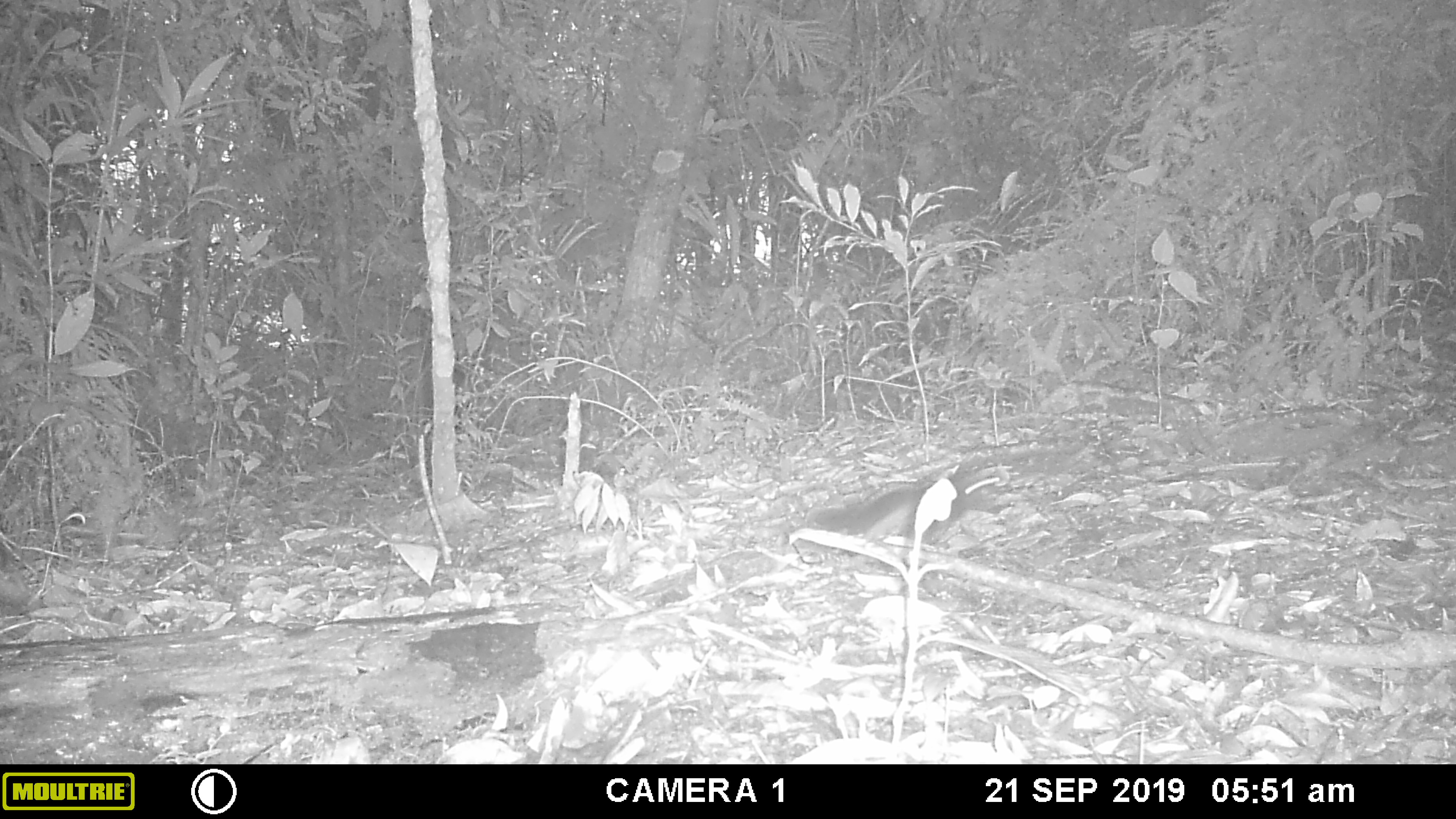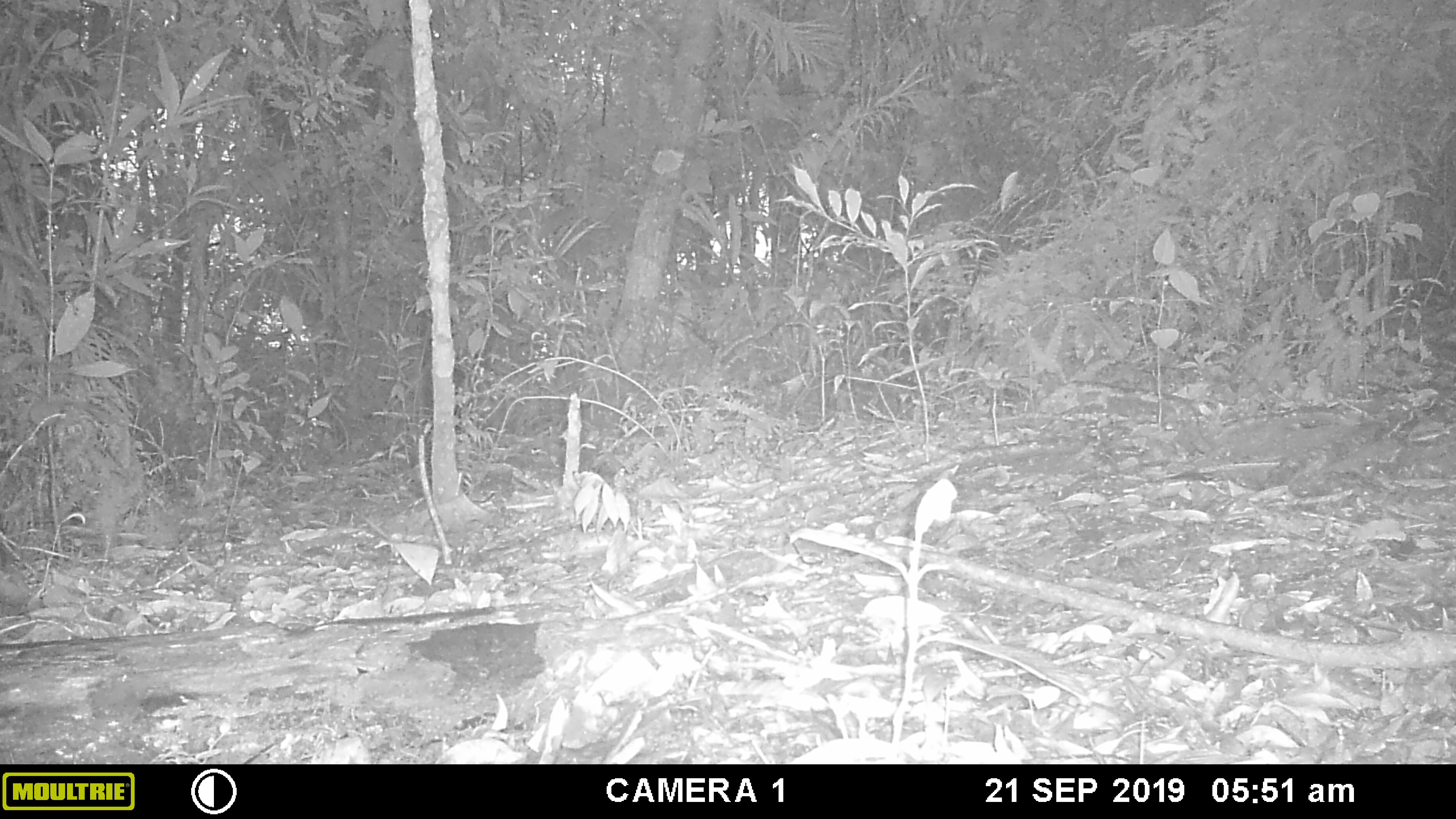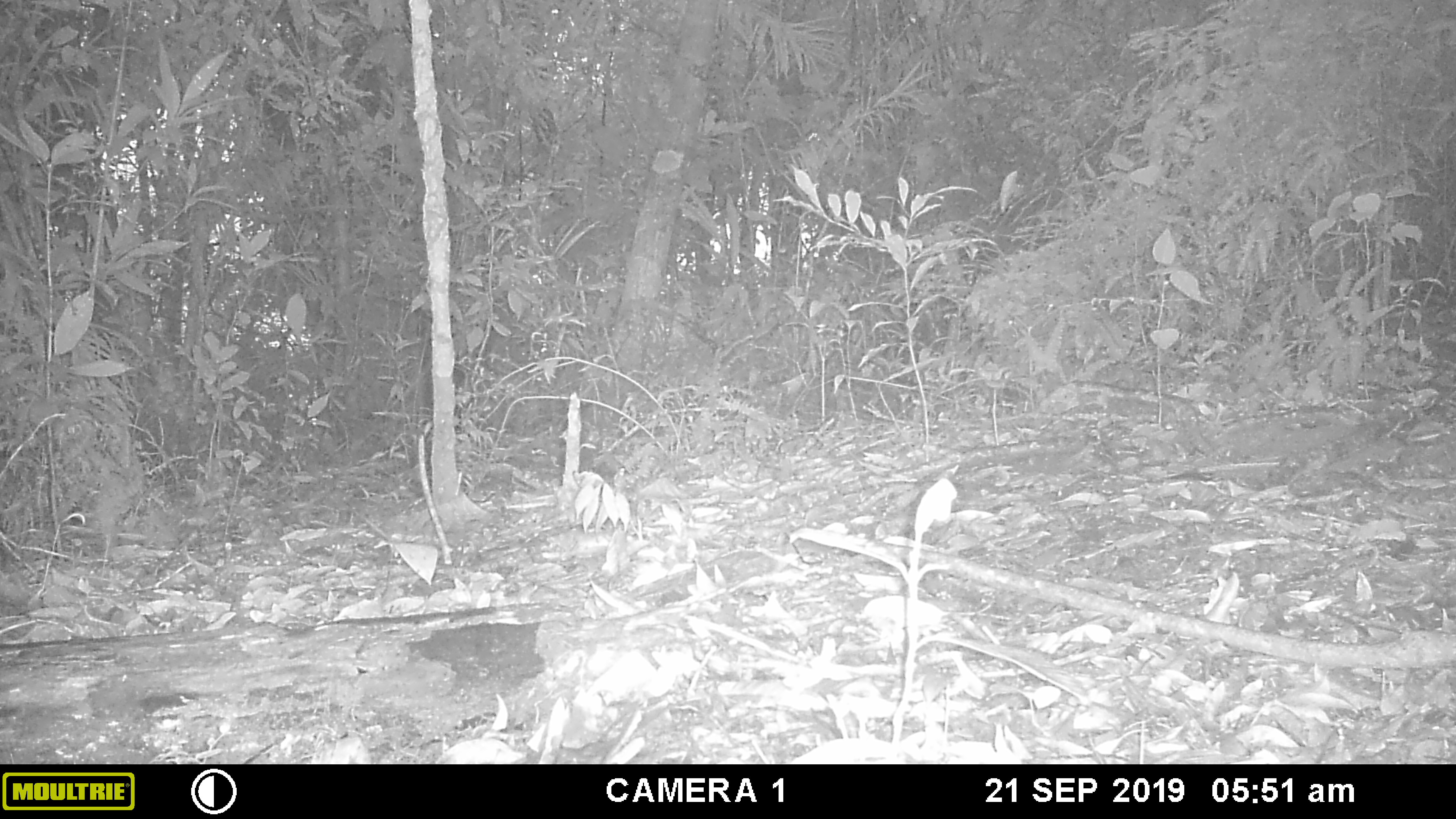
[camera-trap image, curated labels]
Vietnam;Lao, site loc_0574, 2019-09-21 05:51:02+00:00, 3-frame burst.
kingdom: Animalia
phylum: Chordata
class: Mammalia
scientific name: Mammalia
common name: mammal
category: unidentified small mammal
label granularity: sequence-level